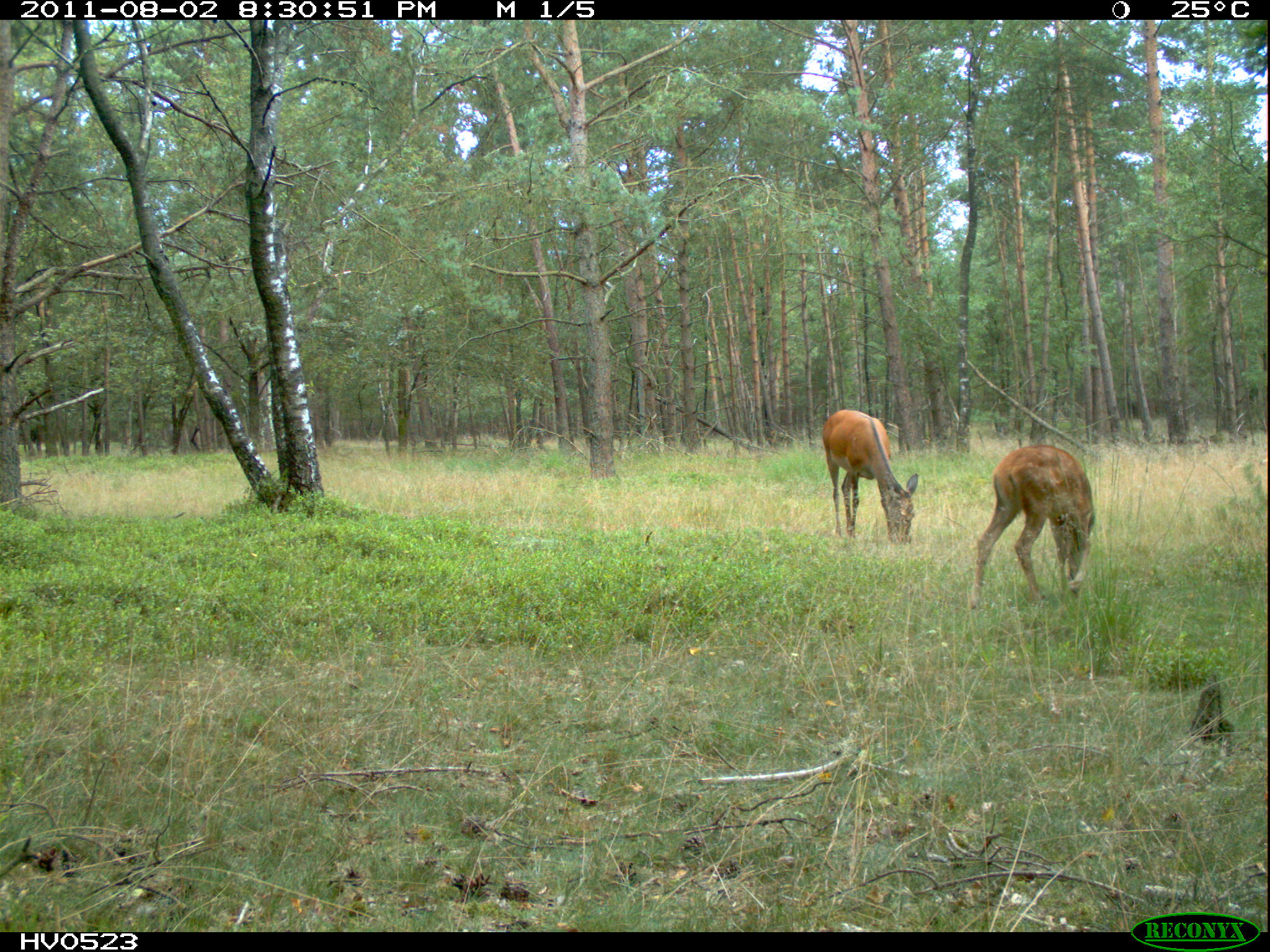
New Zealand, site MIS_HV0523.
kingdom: Animalia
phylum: Chordata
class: Mammalia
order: Artiodactyla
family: Cervidae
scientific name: Cervidae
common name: deer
Deer (Cervidae).